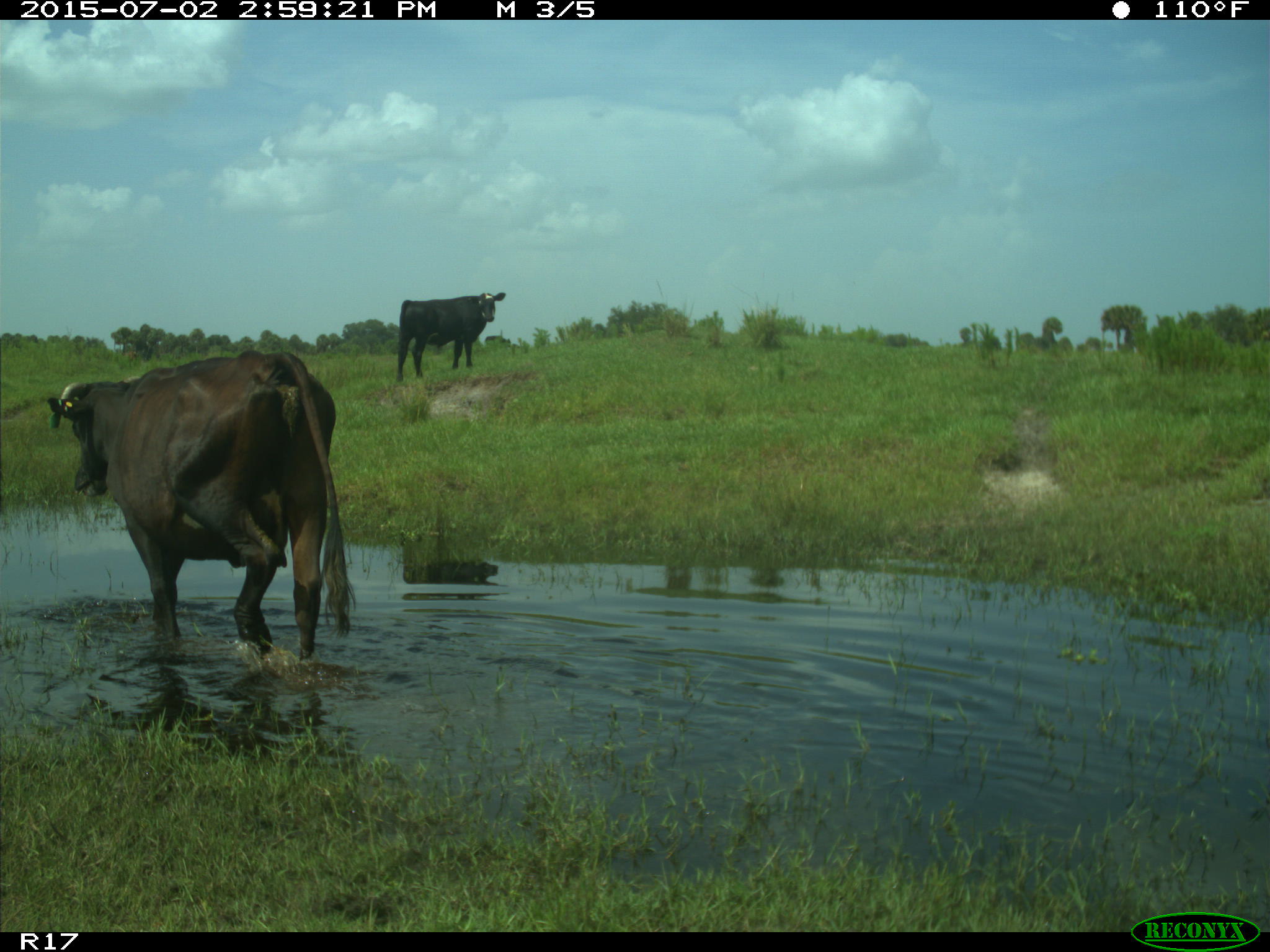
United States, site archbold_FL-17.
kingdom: Animalia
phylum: Chordata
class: Mammalia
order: Artiodactyla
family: Bovidae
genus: Bos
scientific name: Bos taurus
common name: domestic cow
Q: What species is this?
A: Bos taurus (domestic cow).